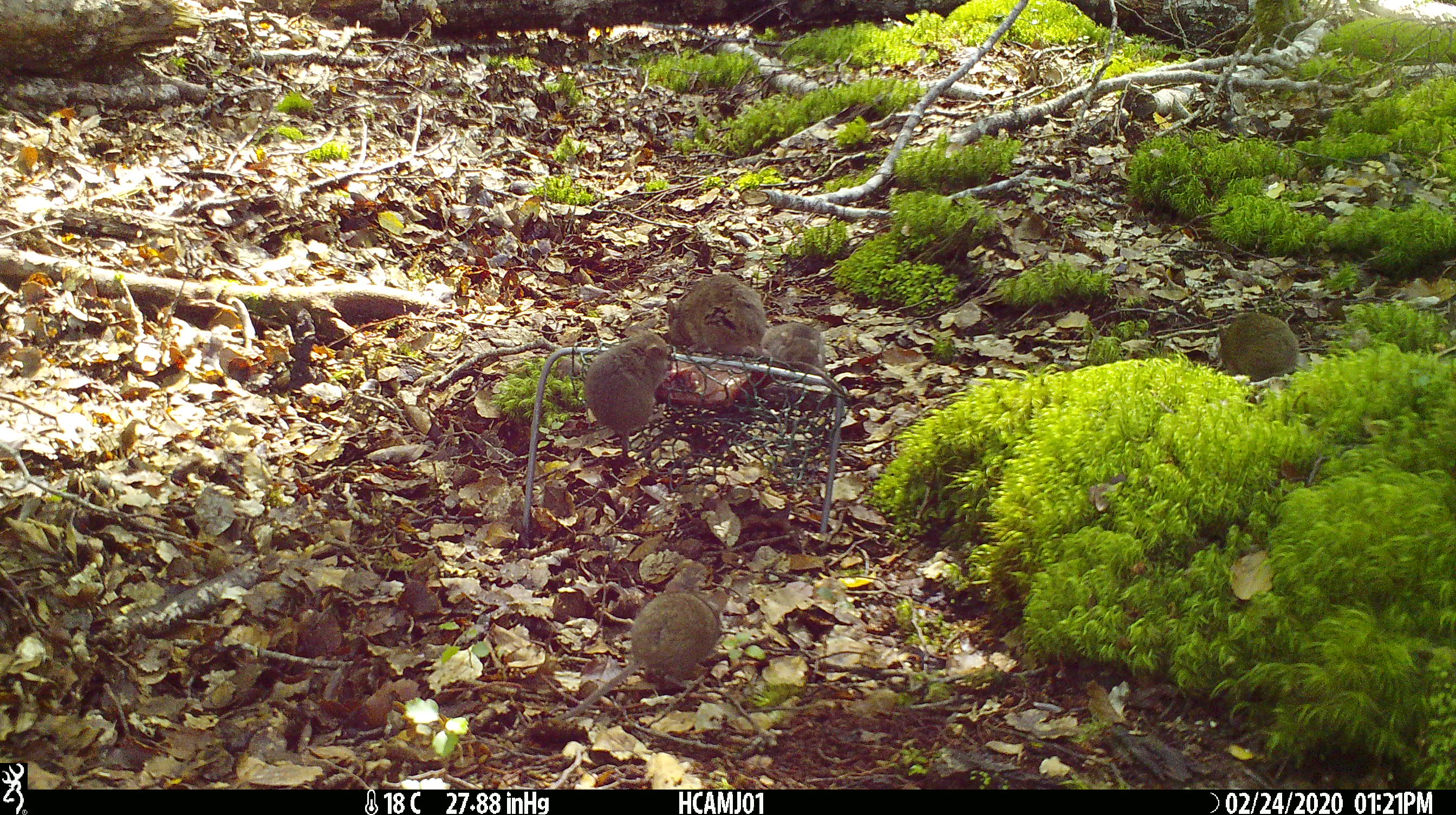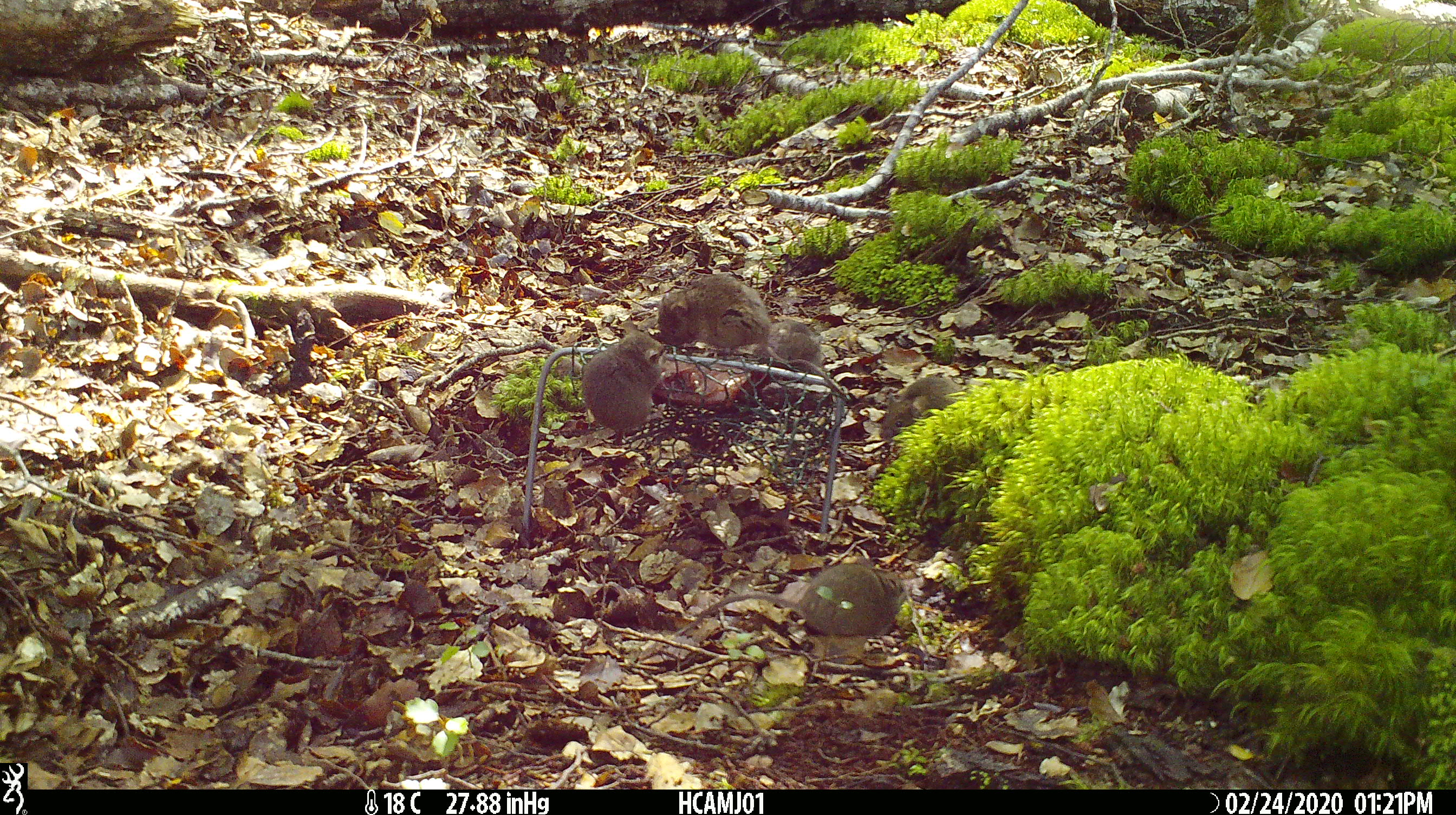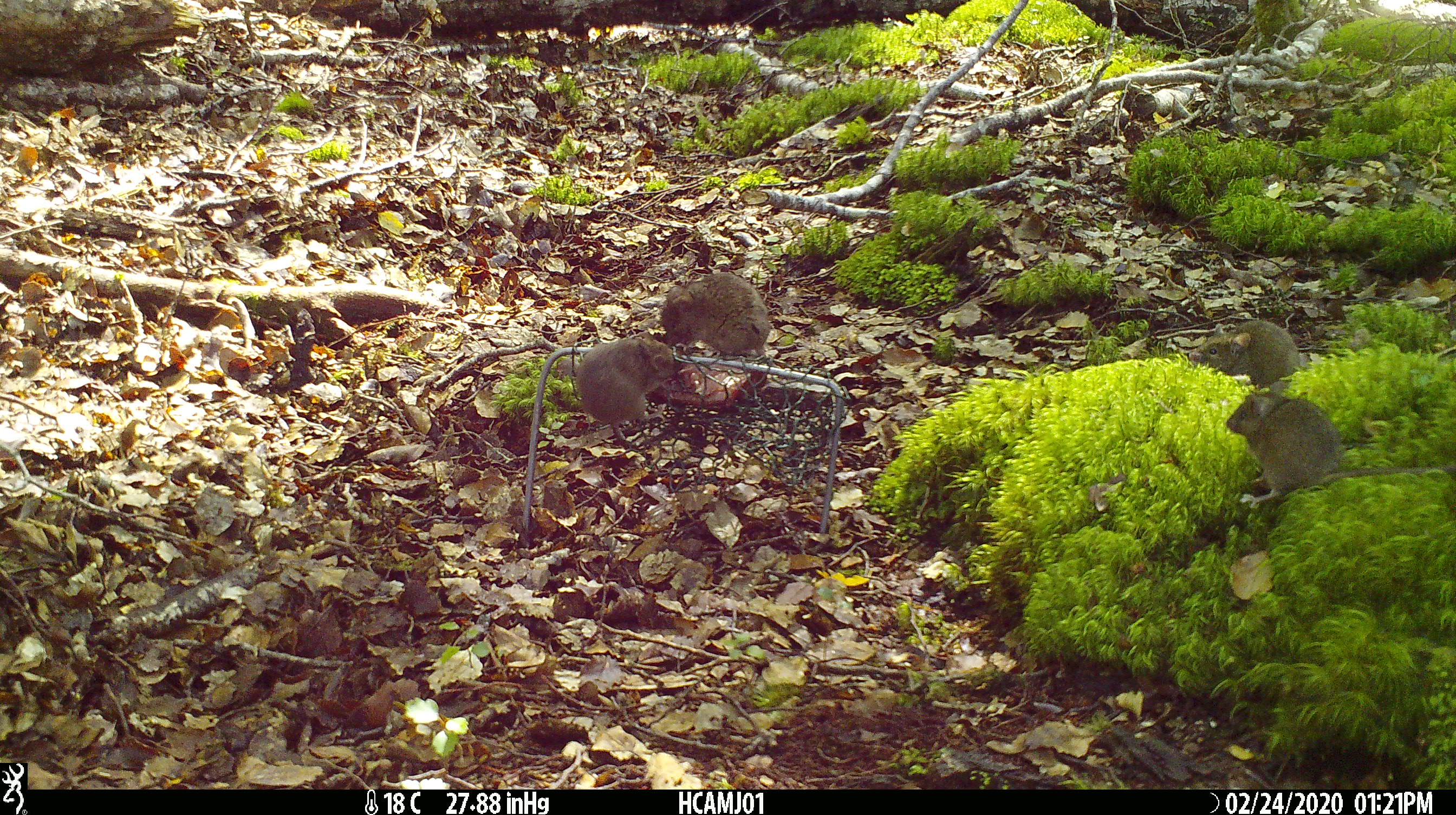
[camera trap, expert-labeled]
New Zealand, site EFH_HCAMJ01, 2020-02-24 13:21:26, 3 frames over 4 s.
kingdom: Animalia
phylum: Chordata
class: Mammalia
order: Rodentia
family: Muridae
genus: Mus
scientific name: Mus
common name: mouse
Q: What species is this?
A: Mouse (Mus).